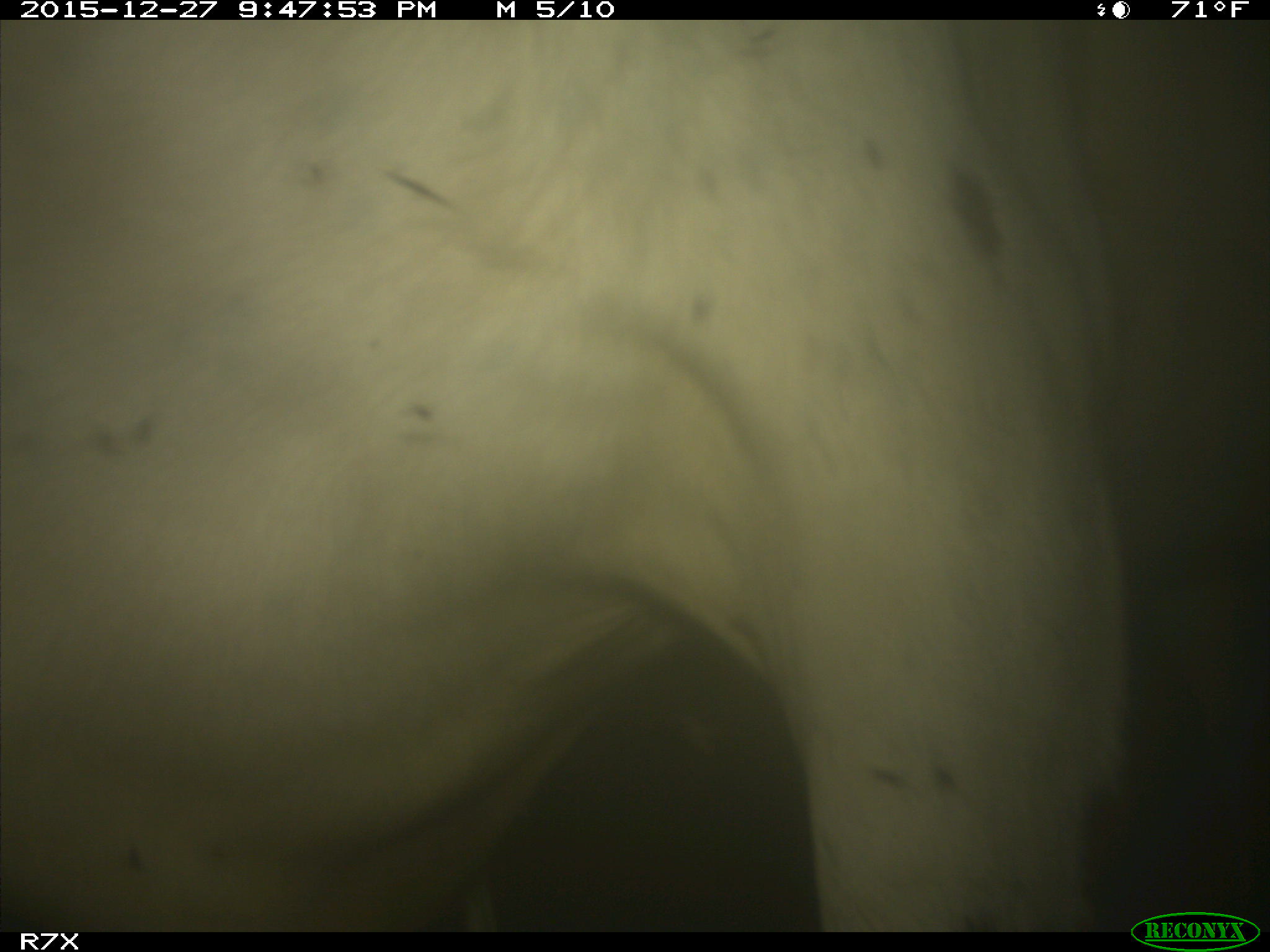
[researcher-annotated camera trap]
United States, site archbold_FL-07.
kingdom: Animalia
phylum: Chordata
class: Mammalia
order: Artiodactyla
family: Bovidae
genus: Bos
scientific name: Bos taurus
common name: domestic cow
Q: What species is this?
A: Bos taurus (domestic cow).